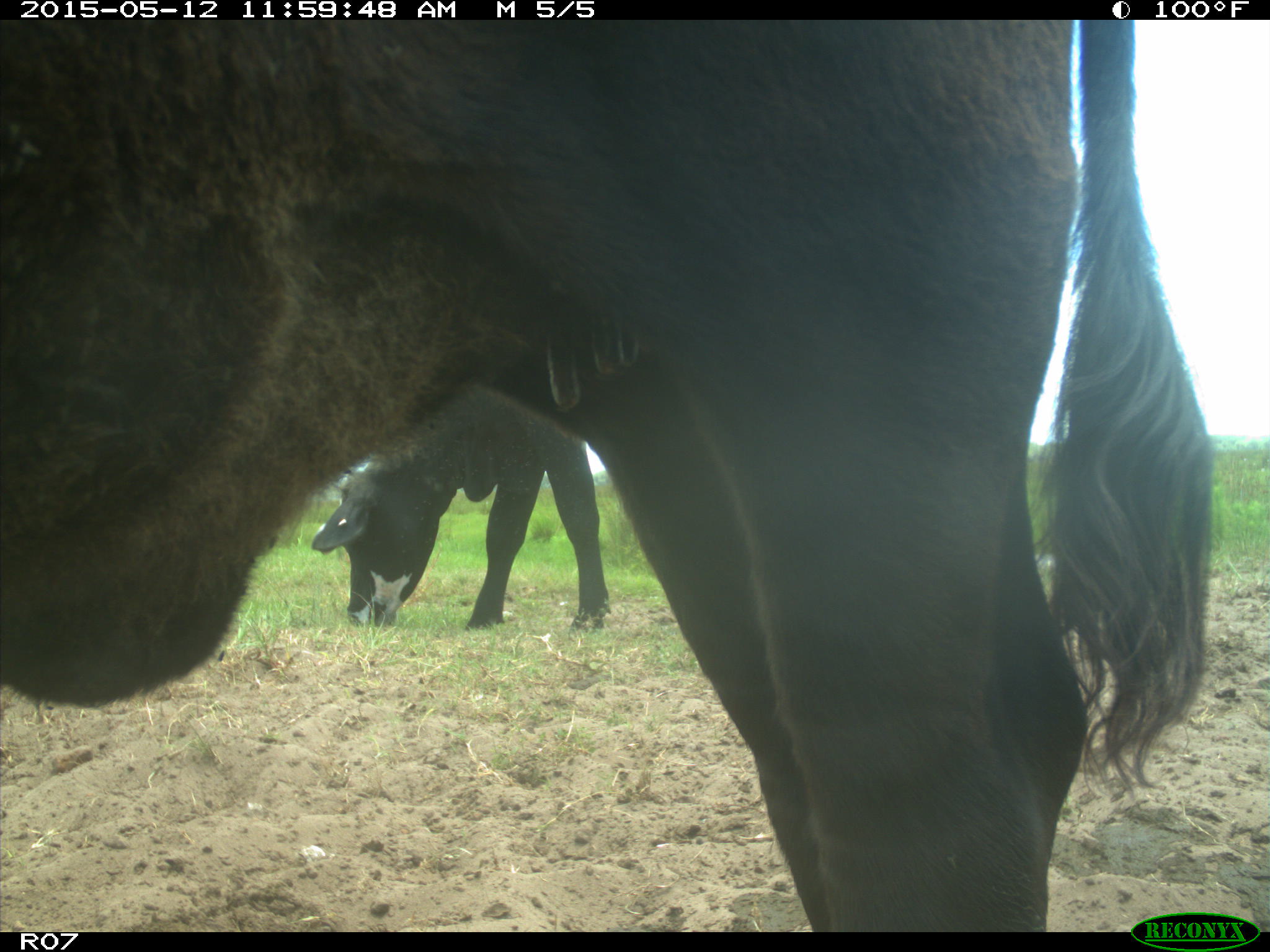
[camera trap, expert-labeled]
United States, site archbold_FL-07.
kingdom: Animalia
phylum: Chordata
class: Mammalia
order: Artiodactyla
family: Bovidae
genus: Bos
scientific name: Bos taurus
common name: domestic cow